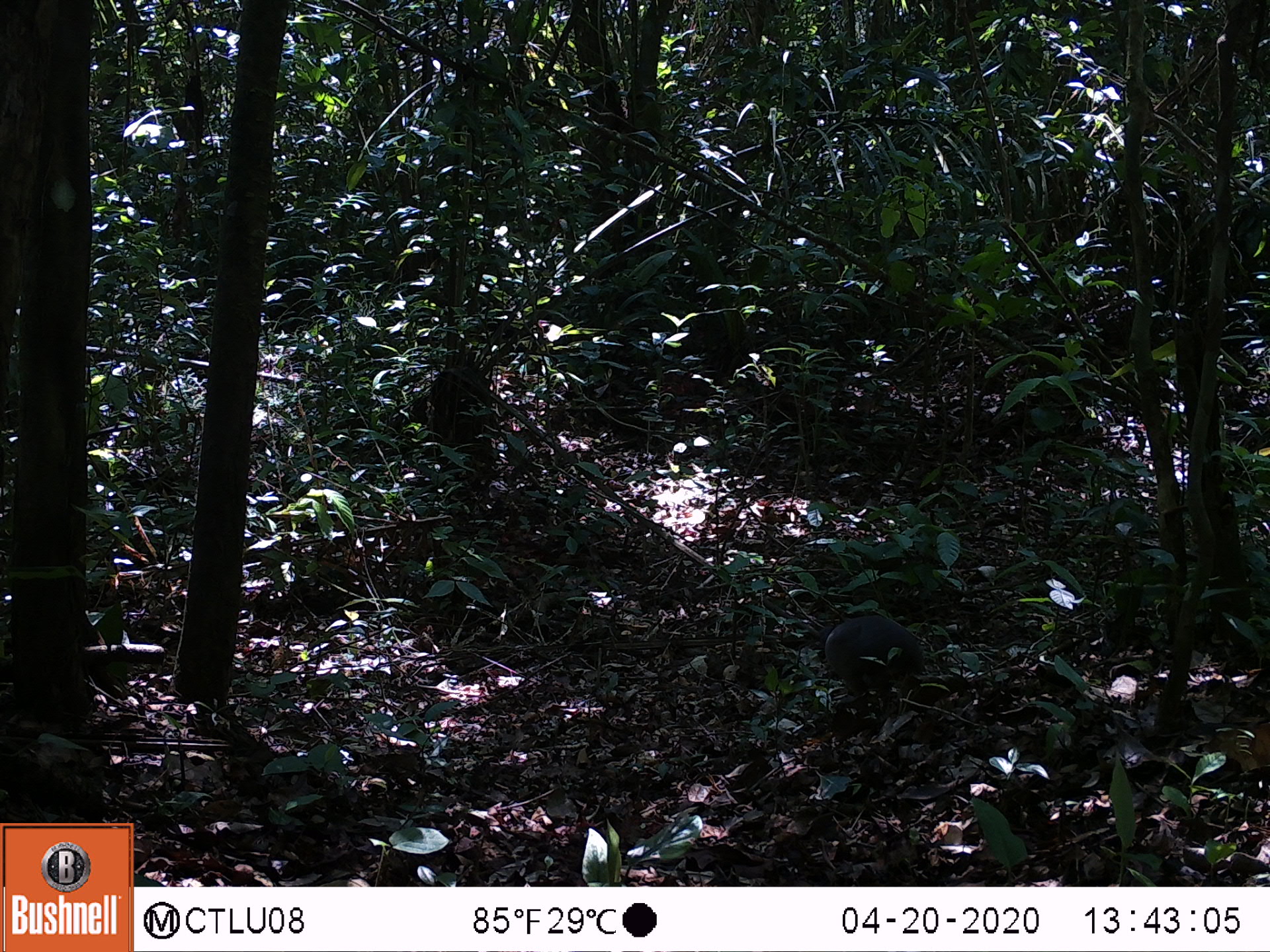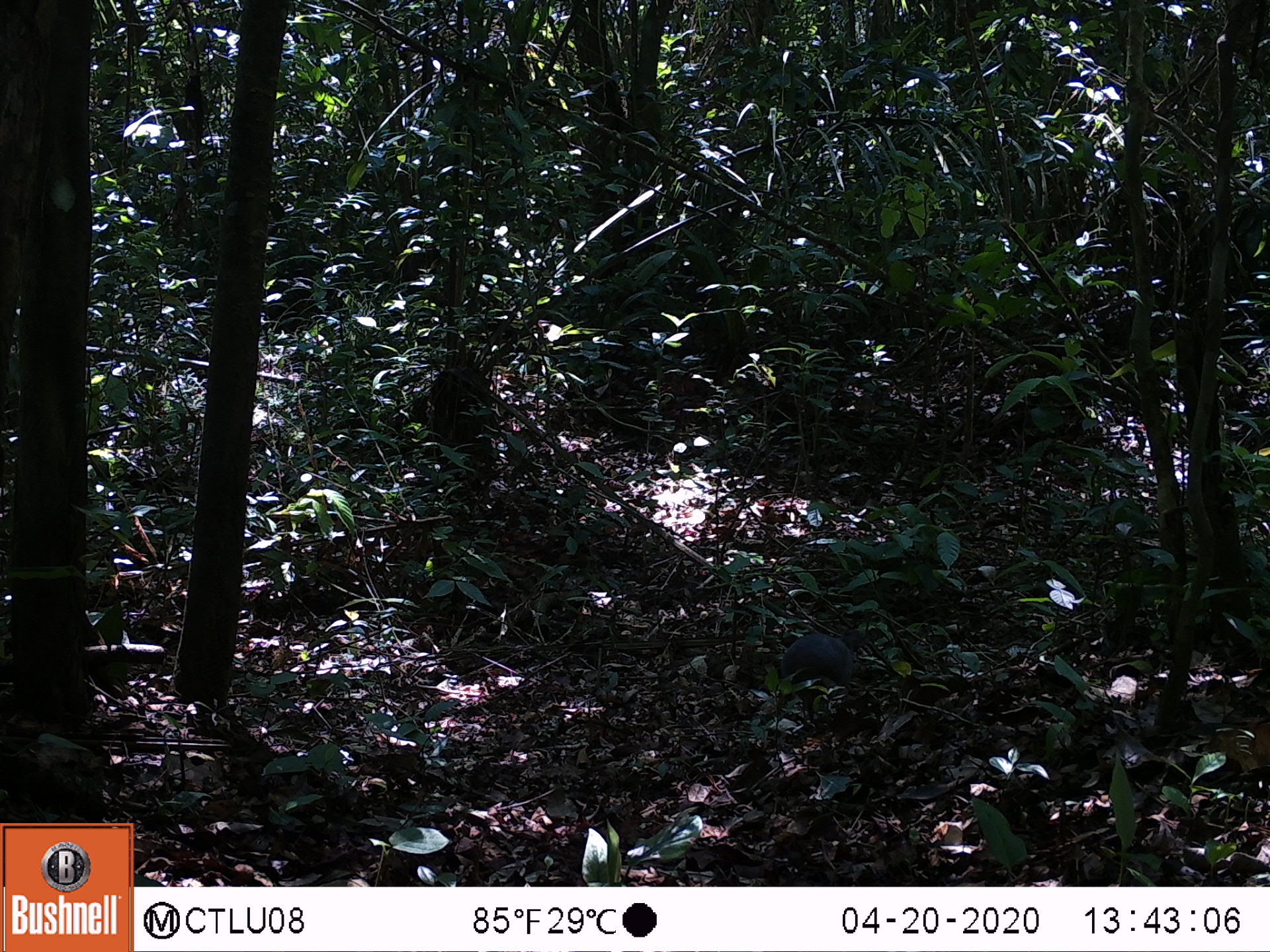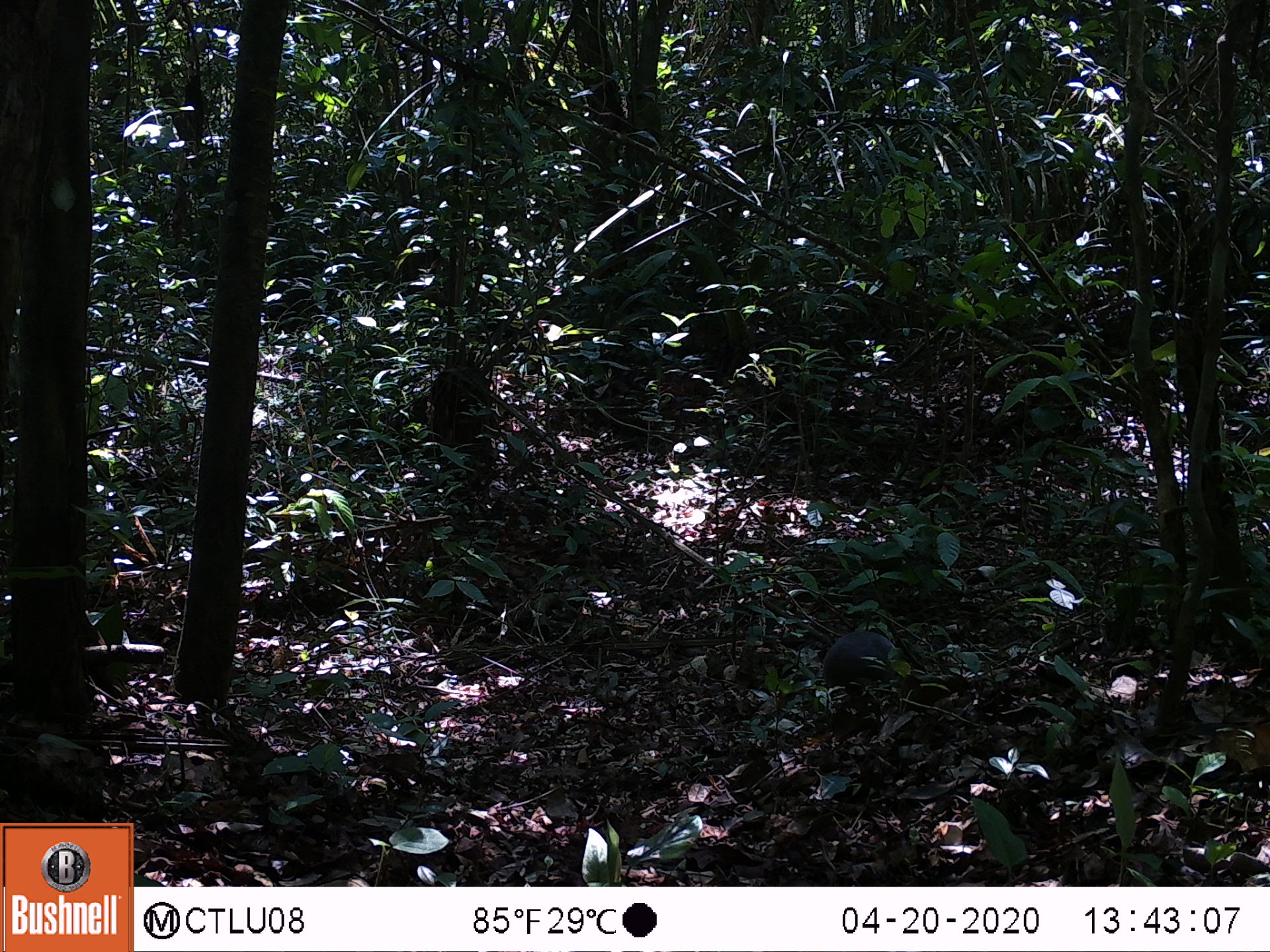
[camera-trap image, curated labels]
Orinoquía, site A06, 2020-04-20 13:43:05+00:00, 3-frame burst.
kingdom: Animalia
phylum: Chordata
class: Aves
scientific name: Aves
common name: bird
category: unknown bird